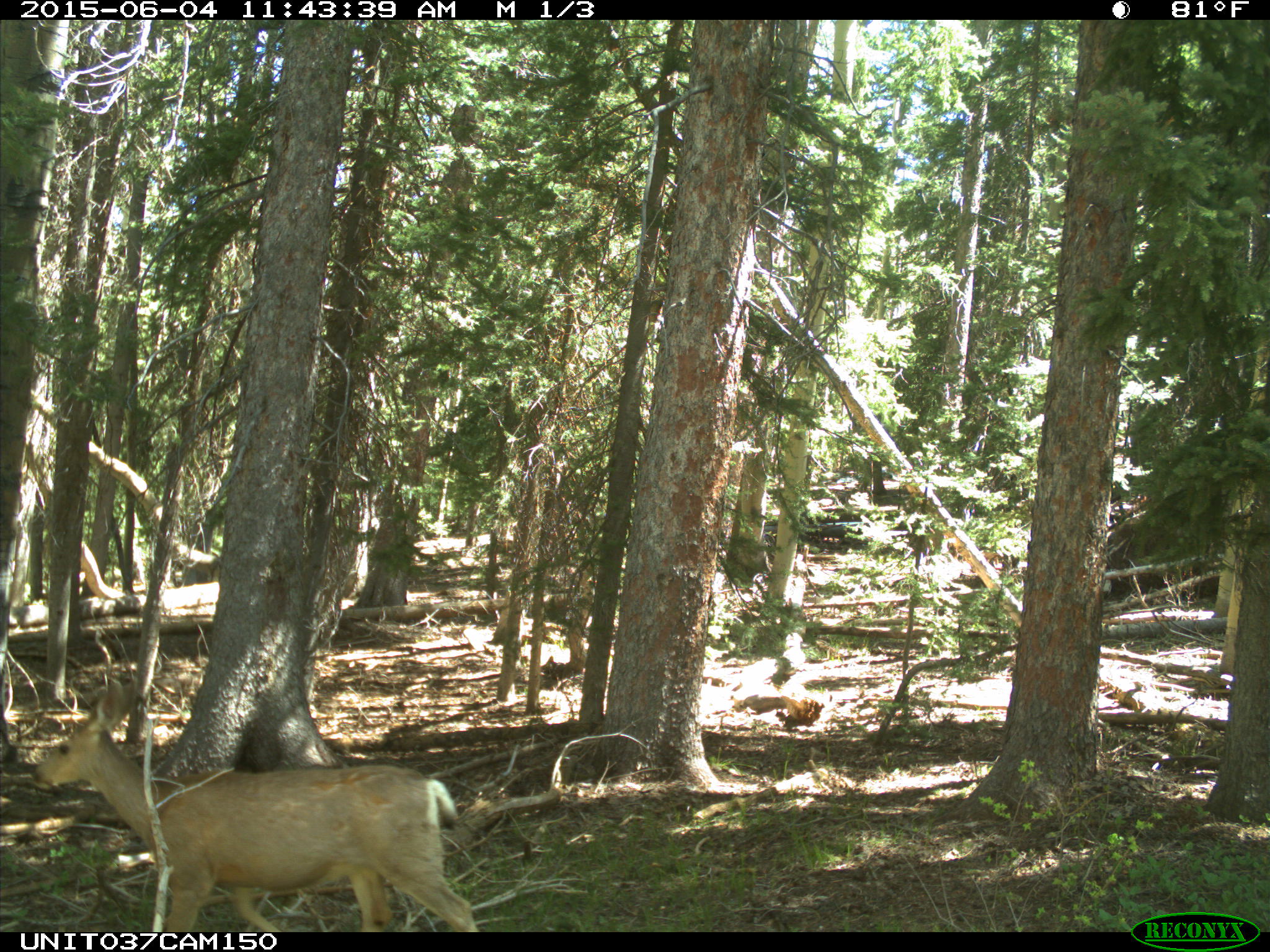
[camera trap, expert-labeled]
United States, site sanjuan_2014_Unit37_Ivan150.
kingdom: Animalia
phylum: Chordata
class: Mammalia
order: Artiodactyla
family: Cervidae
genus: Odocoileus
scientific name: Odocoileus hemionus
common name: mule deer